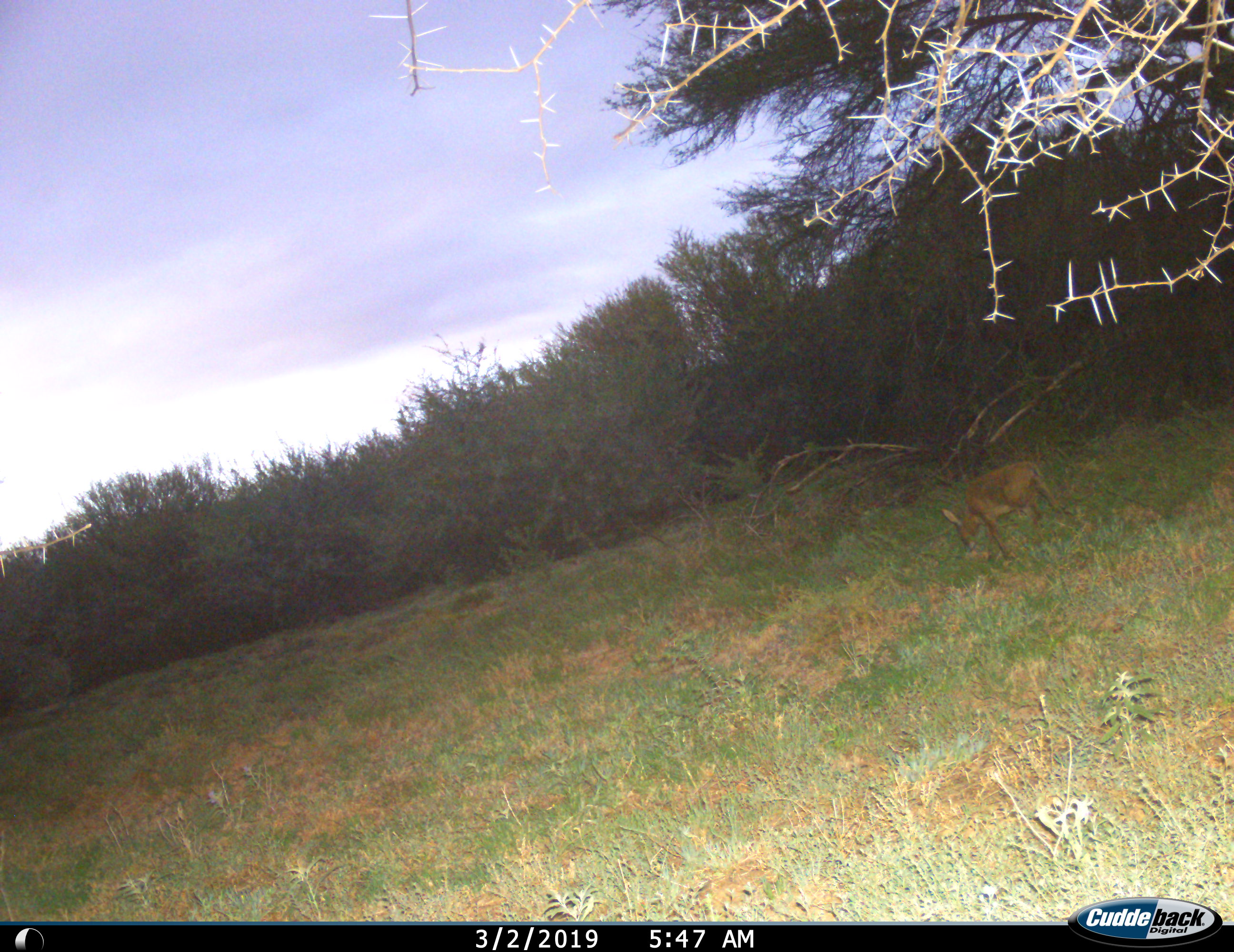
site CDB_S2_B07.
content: unidentified animal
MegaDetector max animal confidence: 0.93